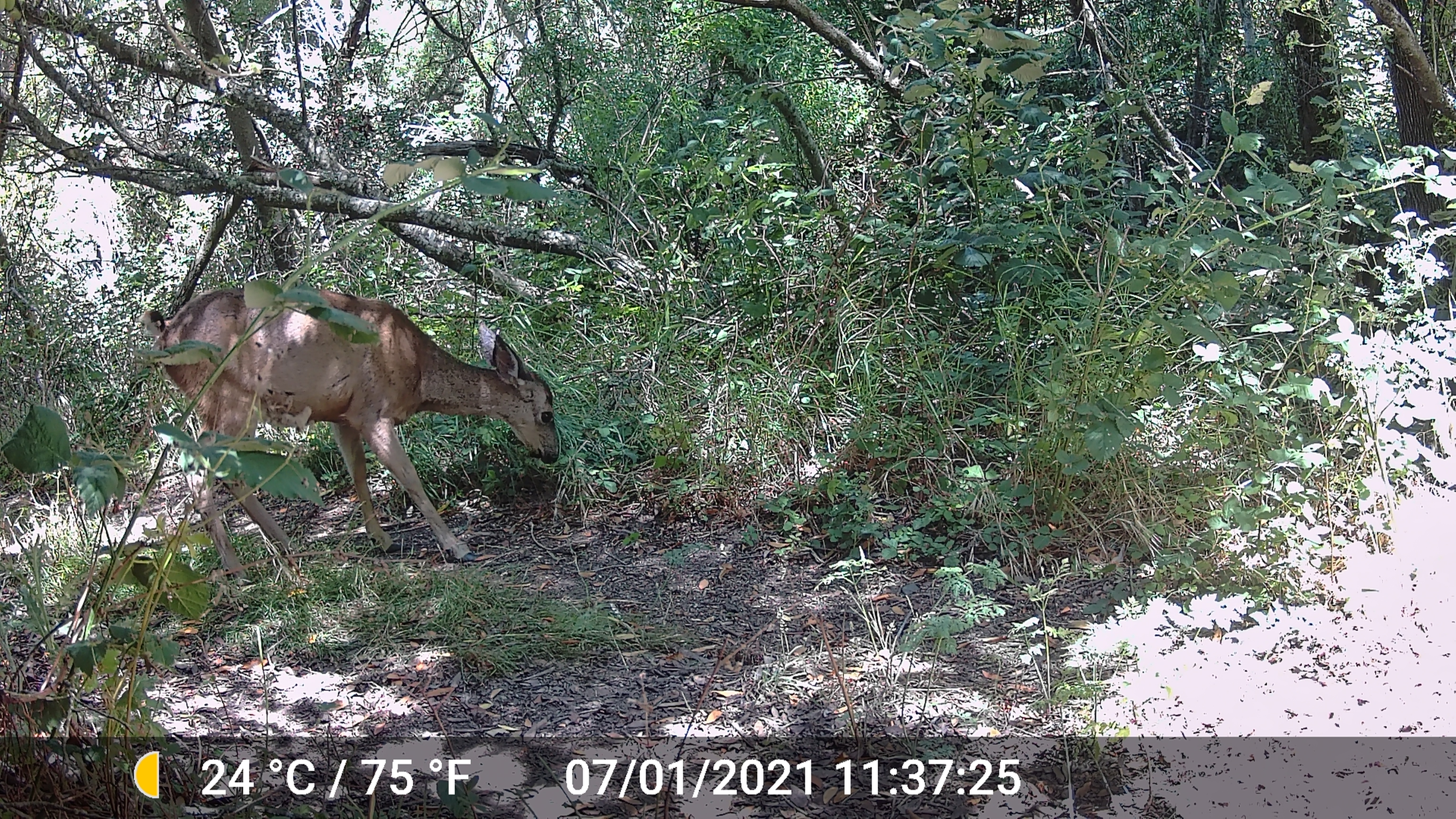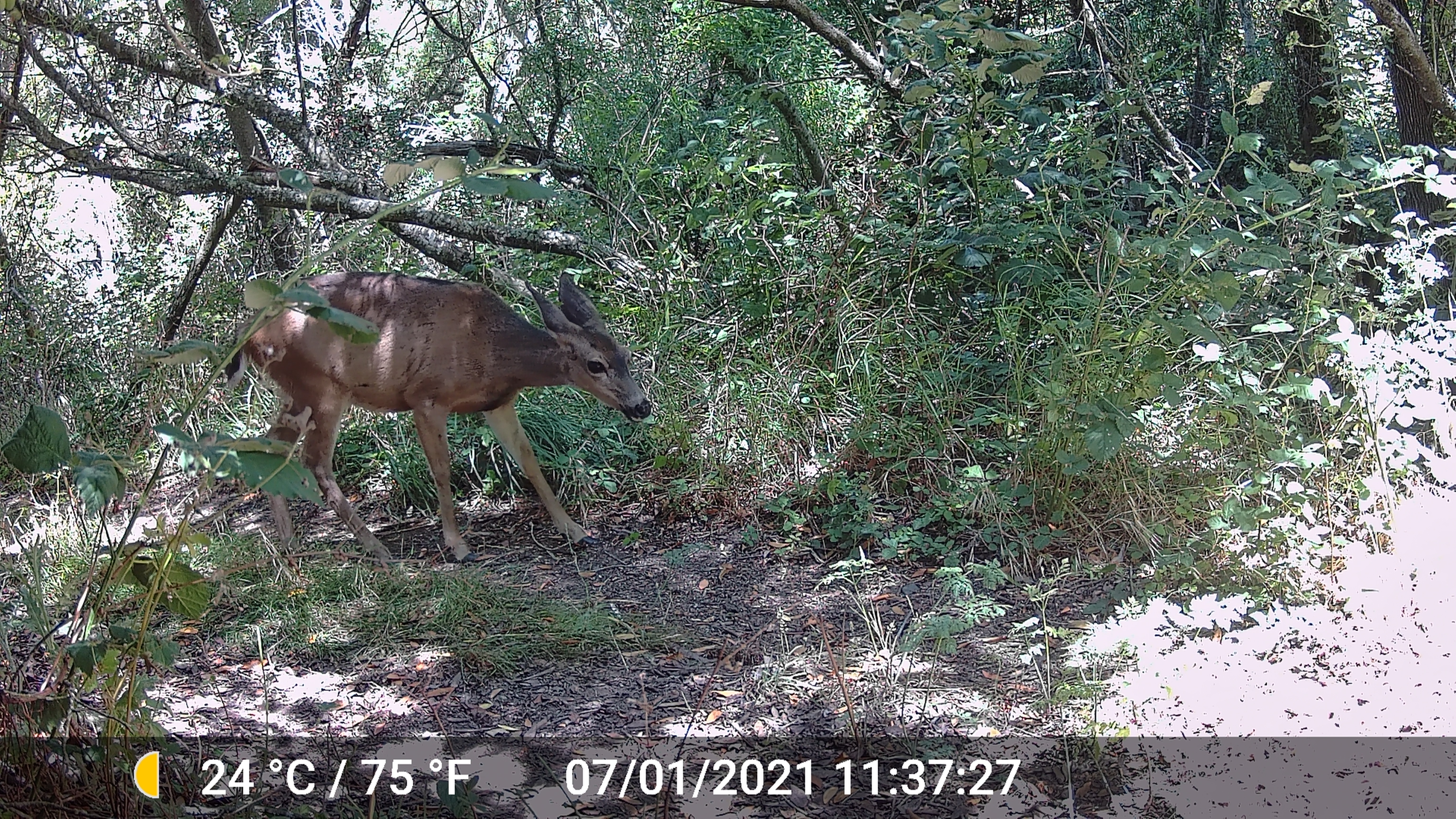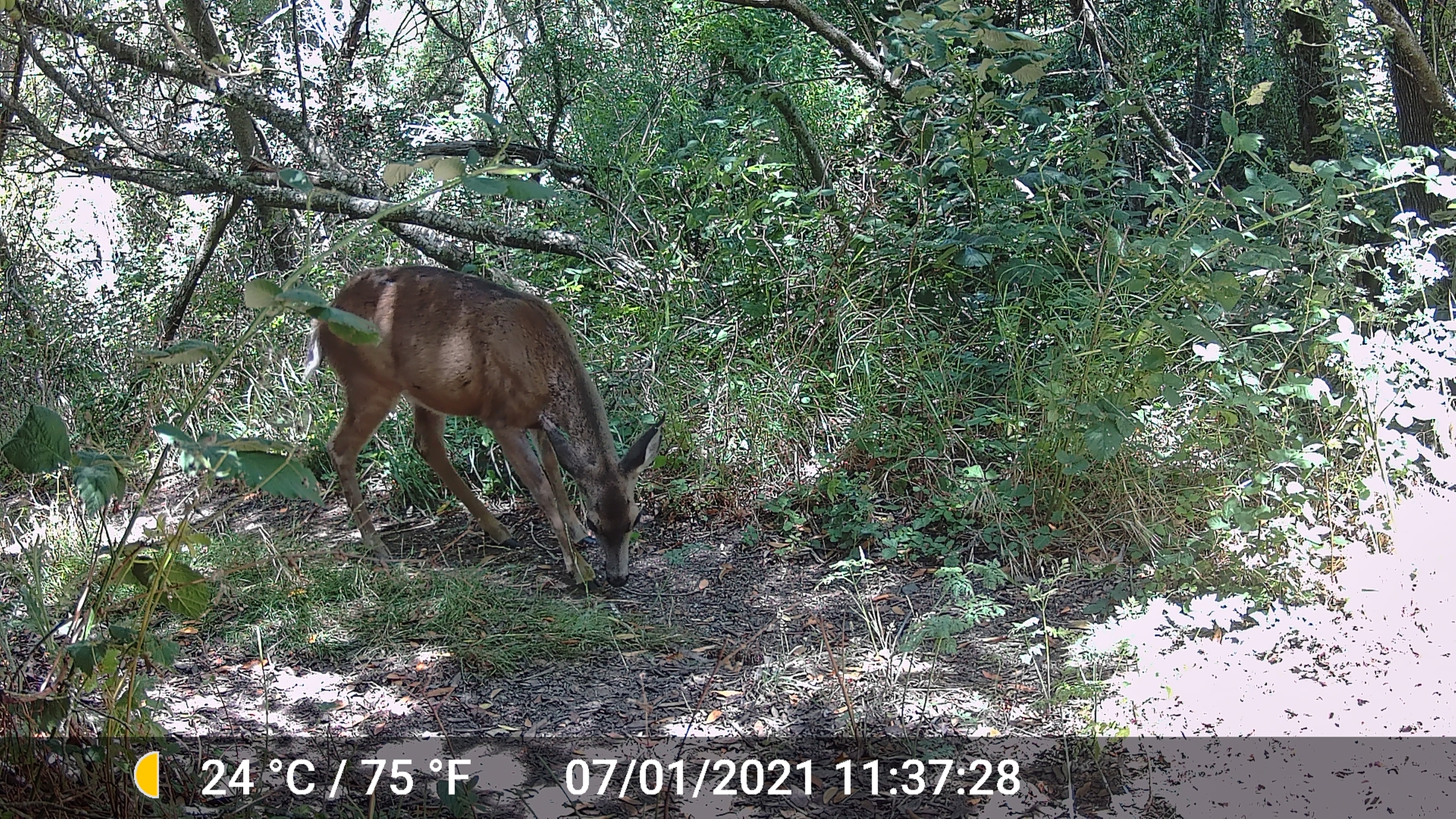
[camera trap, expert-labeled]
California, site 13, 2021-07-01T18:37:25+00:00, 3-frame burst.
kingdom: Animalia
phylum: Chordata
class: Mammalia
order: Artiodactyla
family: Cervidae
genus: Odocoileus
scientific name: Odocoileus hemionus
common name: mule deer